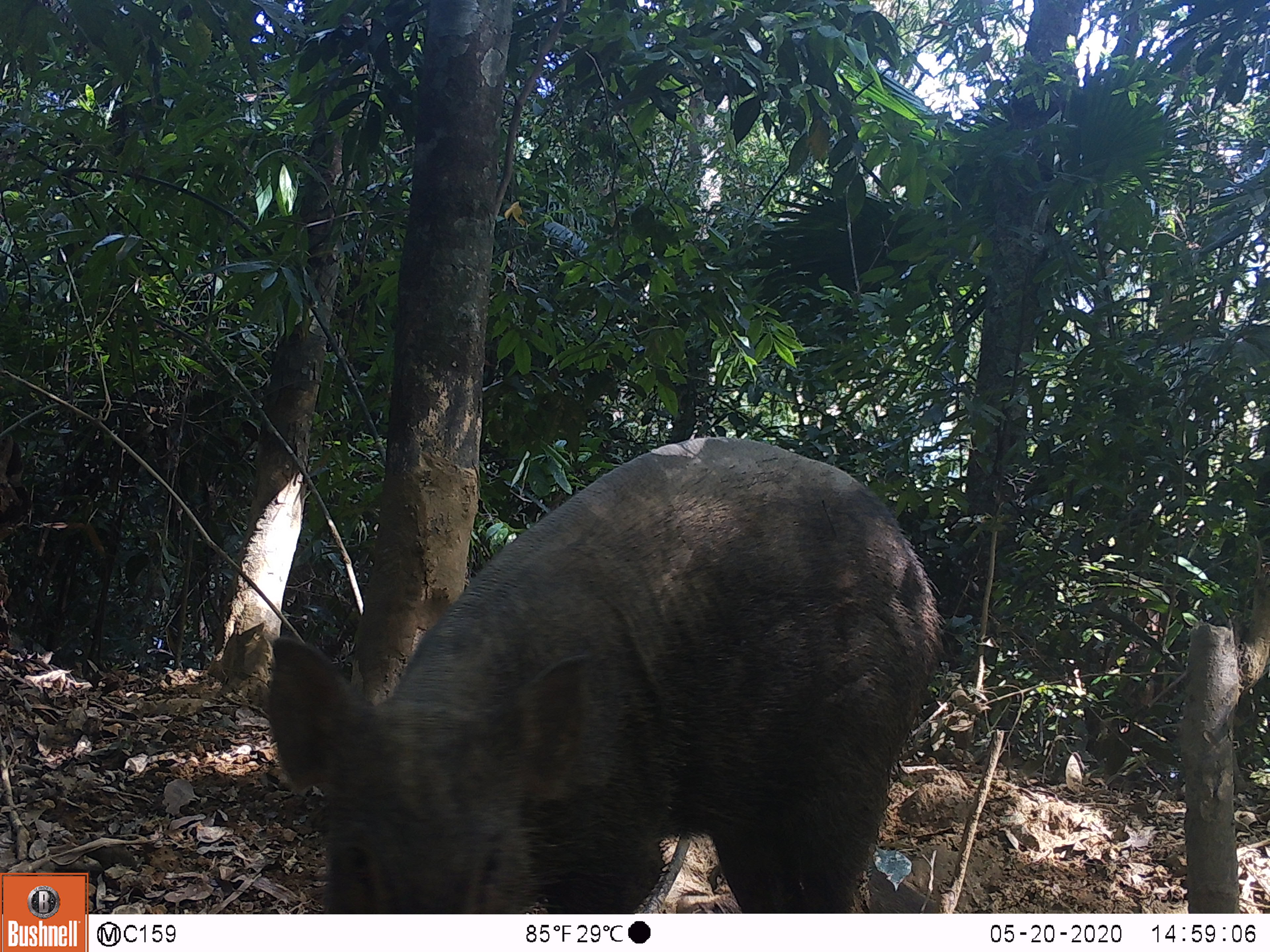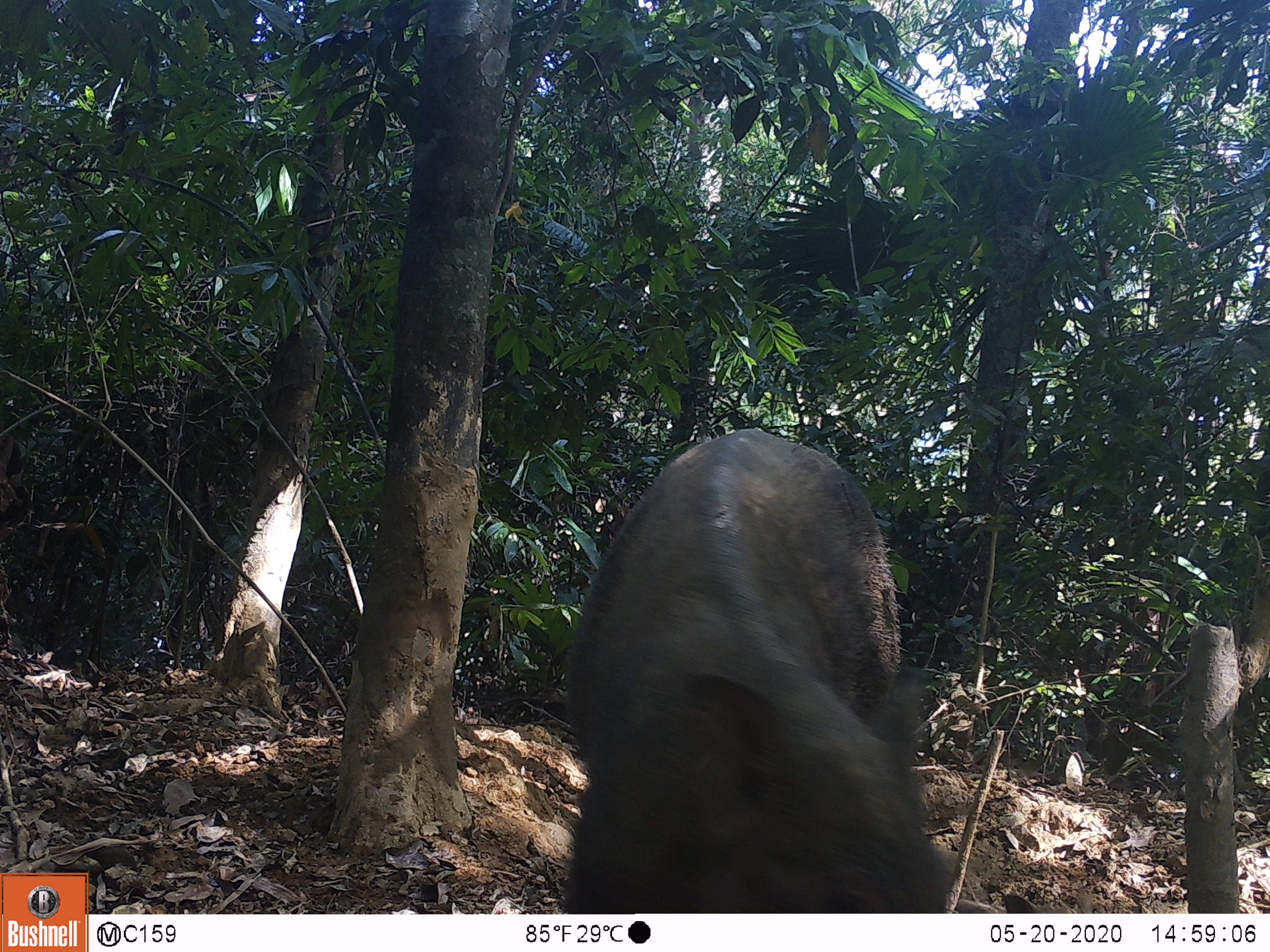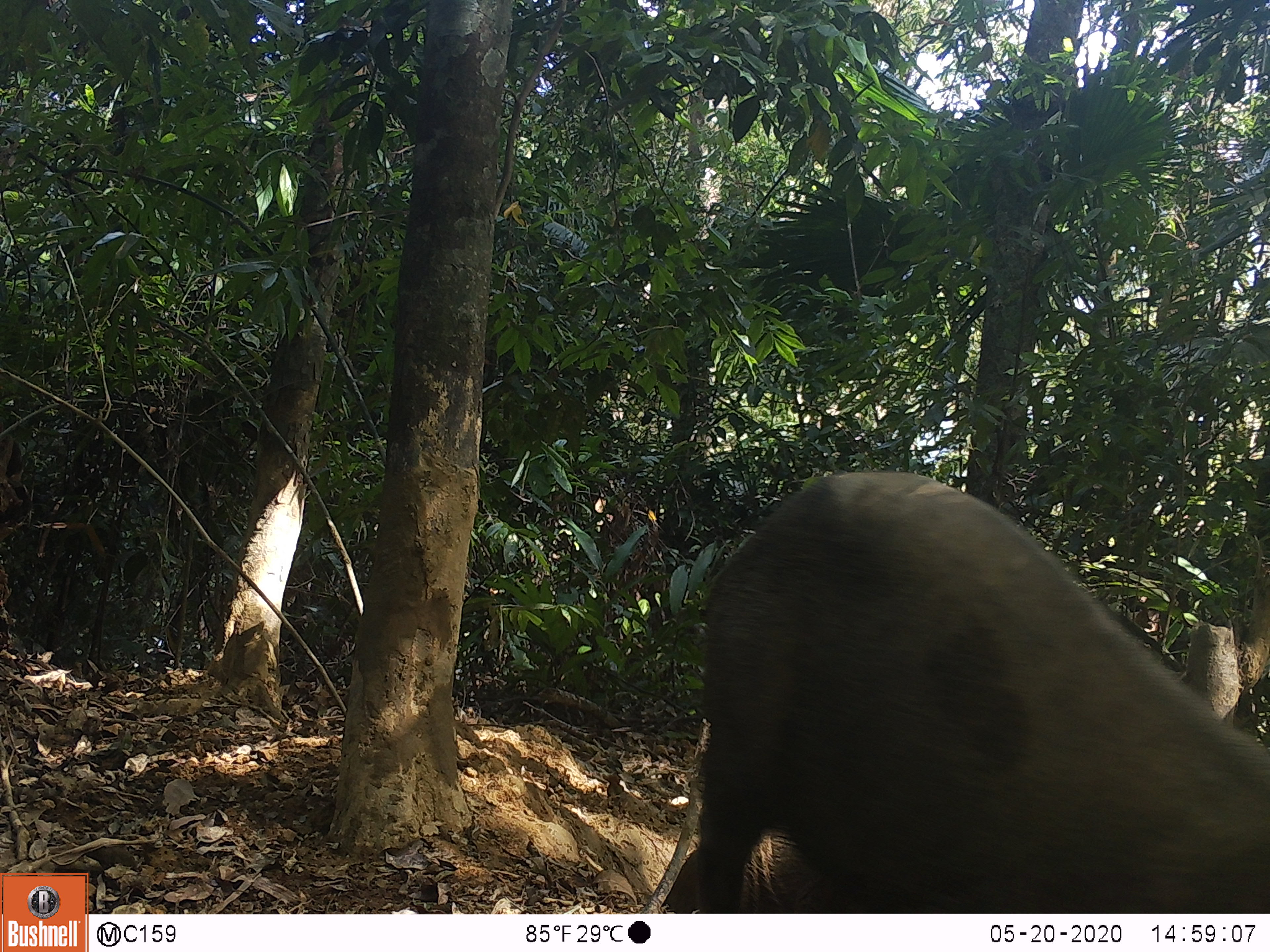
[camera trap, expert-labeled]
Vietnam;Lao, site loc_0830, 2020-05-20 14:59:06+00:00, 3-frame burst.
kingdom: Animalia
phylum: Chordata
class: Mammalia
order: Artiodactyla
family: Suidae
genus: Sus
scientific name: Sus scrofa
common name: eurasian wild pig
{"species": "eurasian wild pig (Sus scrofa)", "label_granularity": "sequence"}